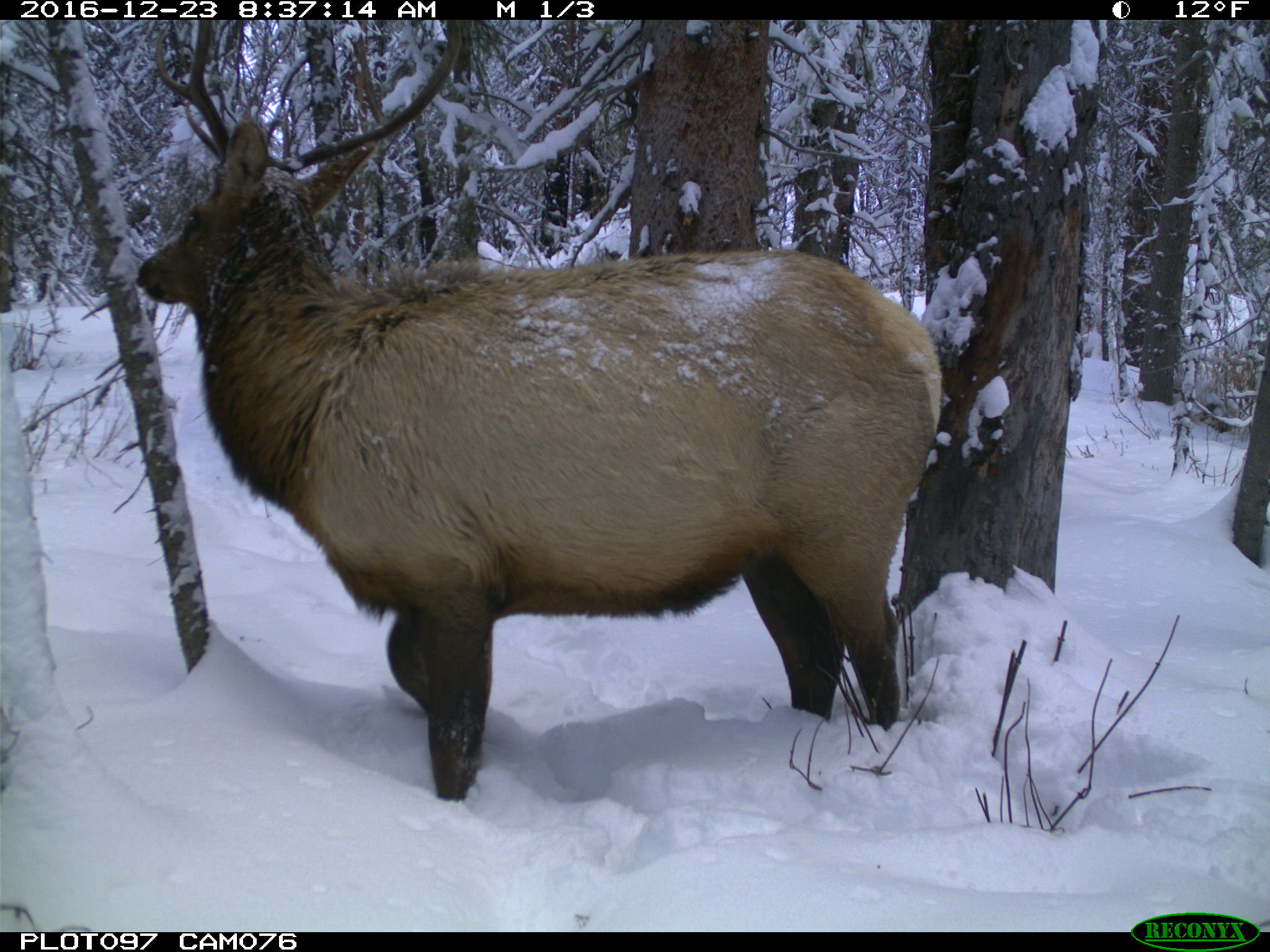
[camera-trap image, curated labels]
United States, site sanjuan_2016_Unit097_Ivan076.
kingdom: Animalia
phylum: Chordata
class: Mammalia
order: Artiodactyla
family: Cervidae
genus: Cervus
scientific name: Cervus elaphus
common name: red deer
Cervus elaphus (red deer).